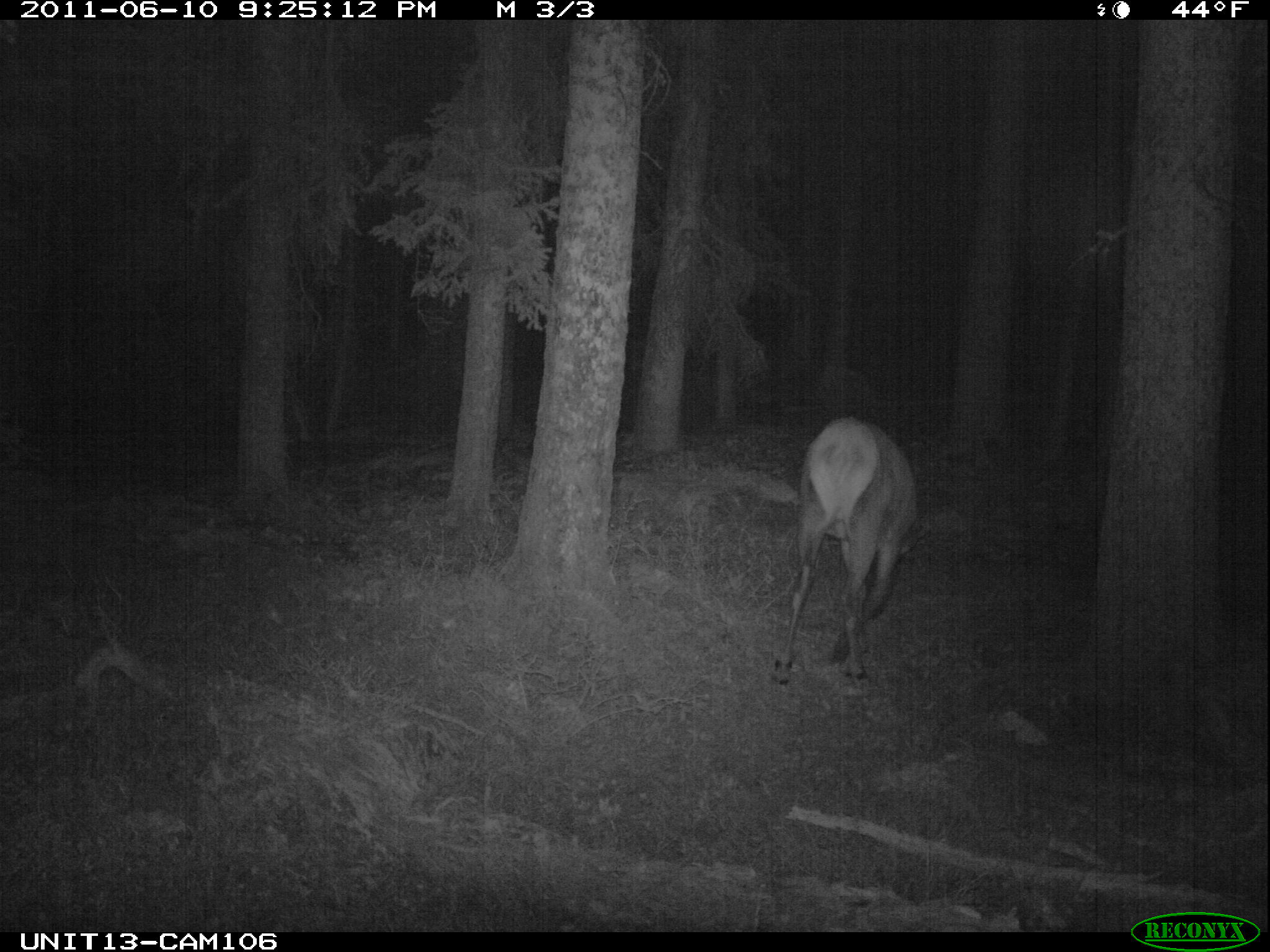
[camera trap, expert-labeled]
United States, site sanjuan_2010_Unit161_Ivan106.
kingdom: Animalia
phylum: Chordata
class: Mammalia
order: Artiodactyla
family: Cervidae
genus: Cervus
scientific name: Cervus elaphus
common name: red deer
Cervus elaphus (red deer).